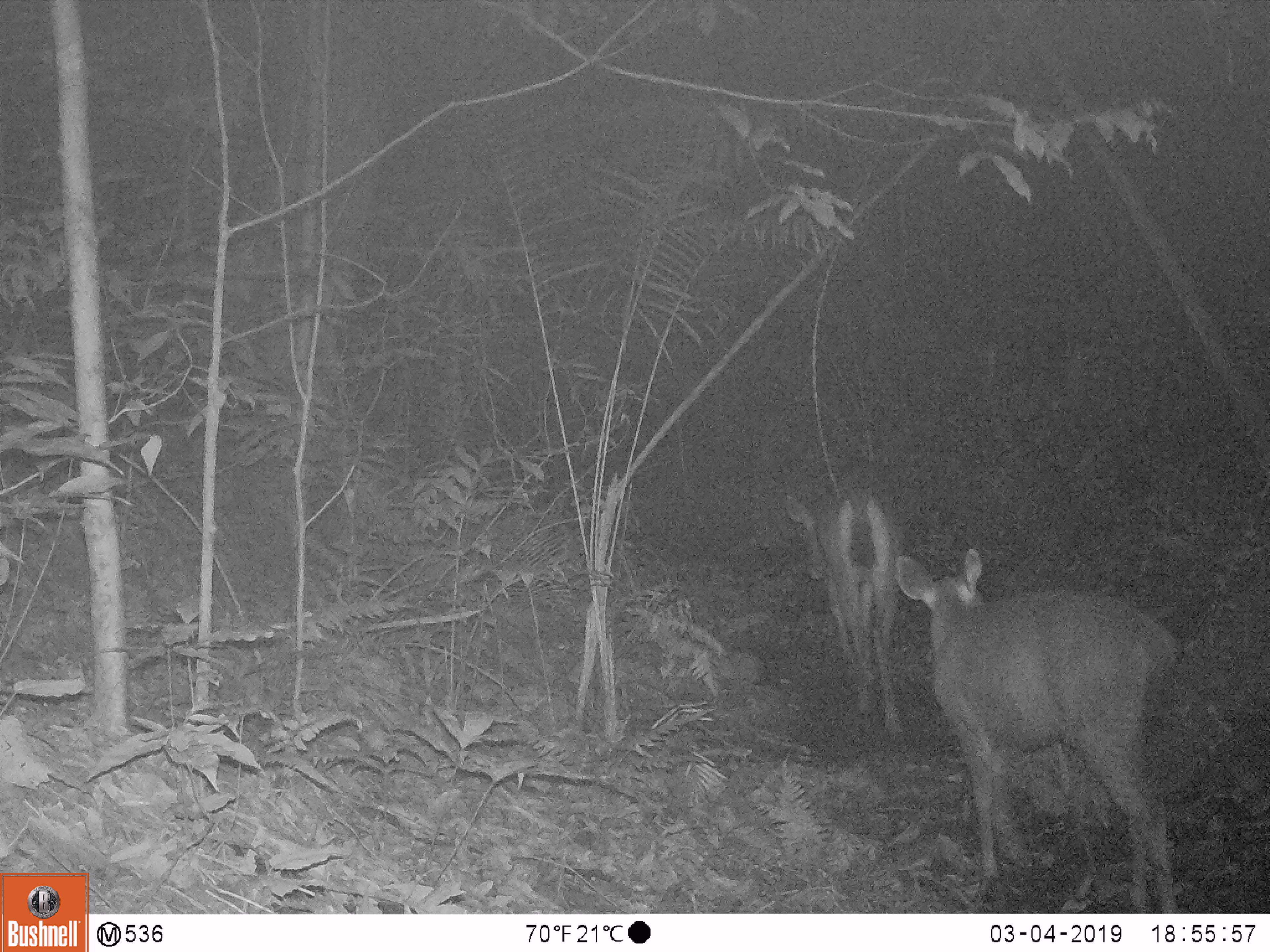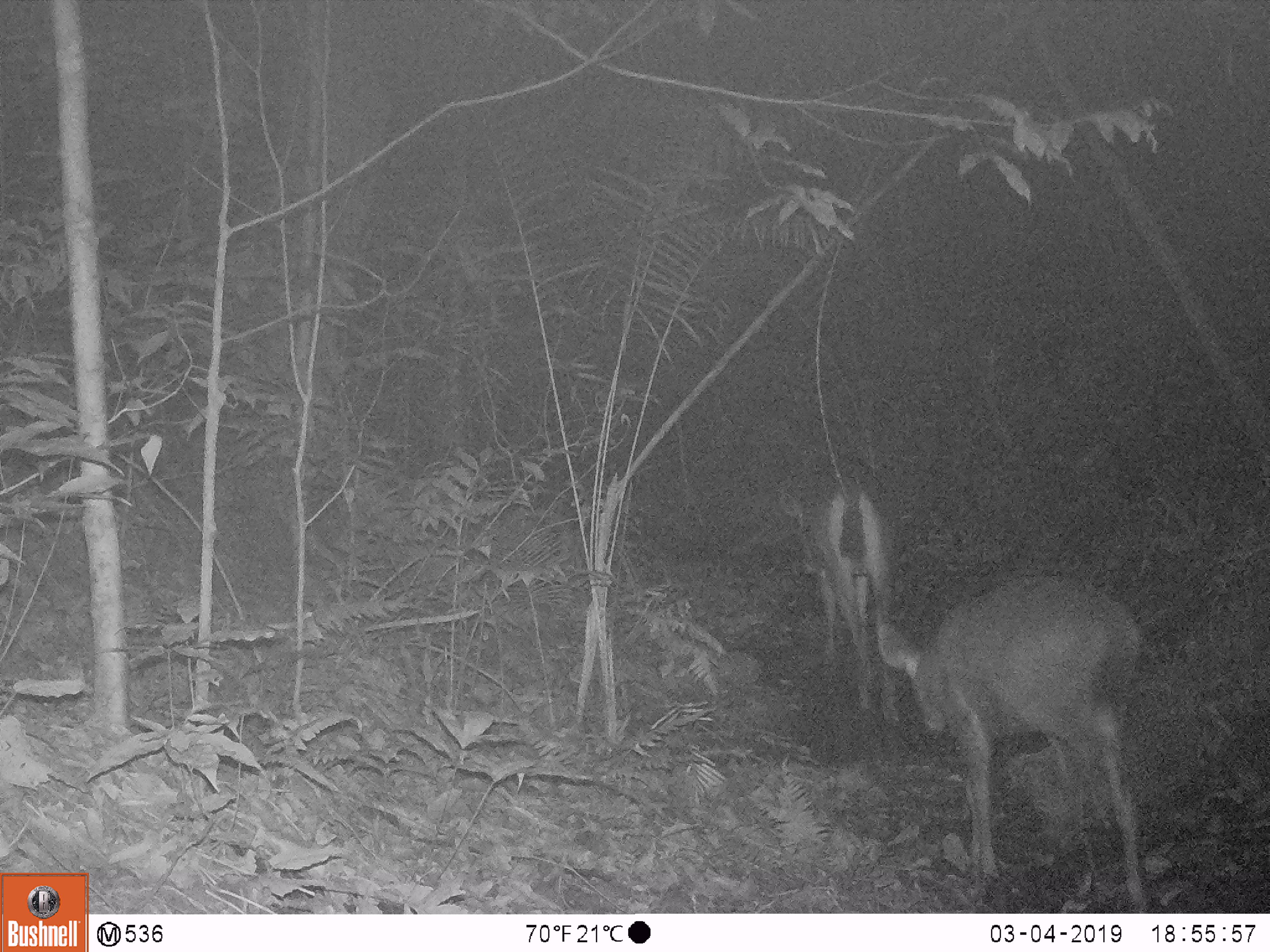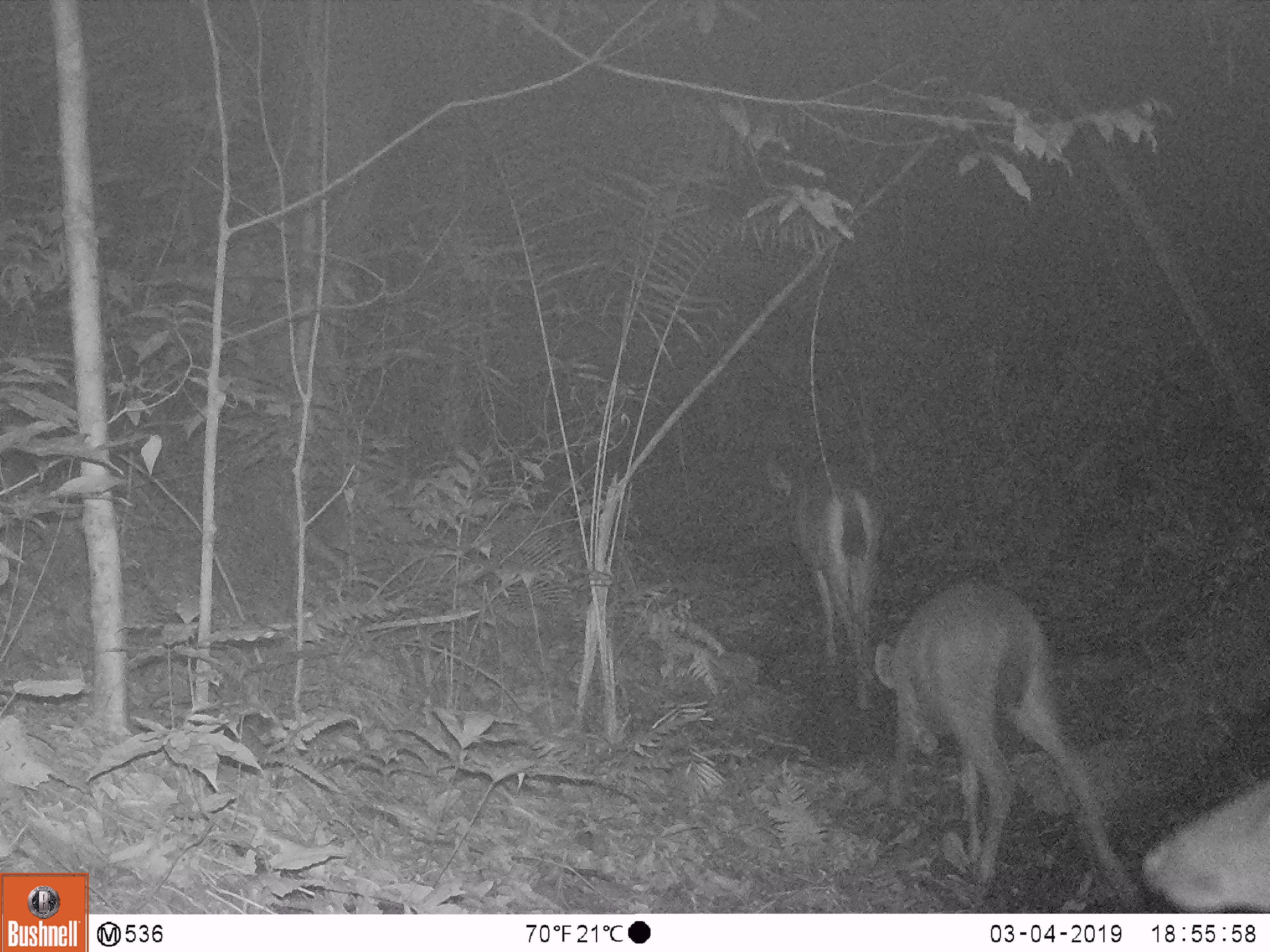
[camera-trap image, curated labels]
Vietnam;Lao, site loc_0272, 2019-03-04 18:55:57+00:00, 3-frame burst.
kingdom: Animalia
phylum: Chordata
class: Mammalia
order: Artiodactyla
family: Cervidae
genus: Rusa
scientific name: Rusa unicolor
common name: sambar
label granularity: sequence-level